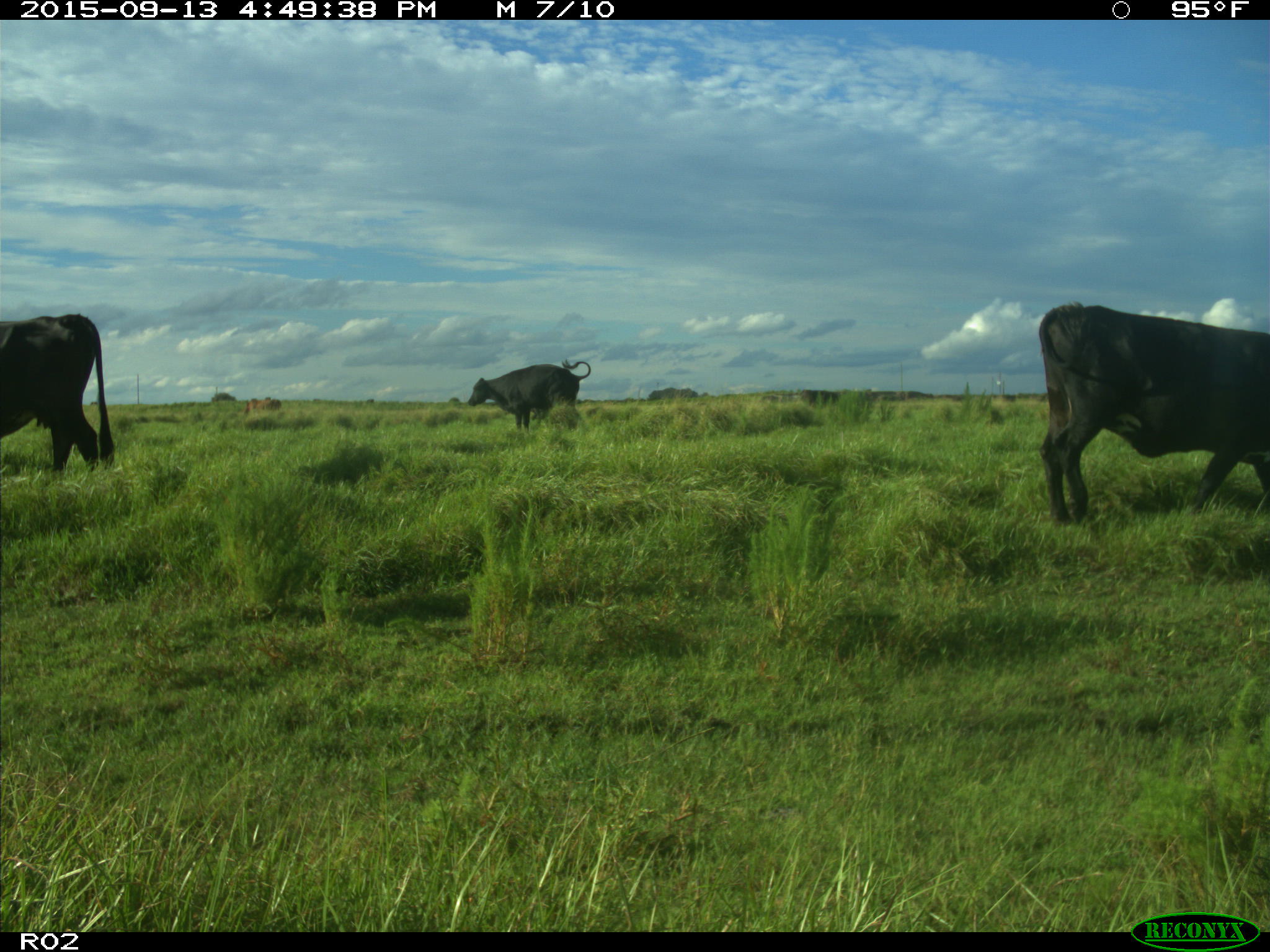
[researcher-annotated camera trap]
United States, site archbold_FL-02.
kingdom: Animalia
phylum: Chordata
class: Mammalia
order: Artiodactyla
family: Bovidae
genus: Bos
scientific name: Bos taurus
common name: domestic cow